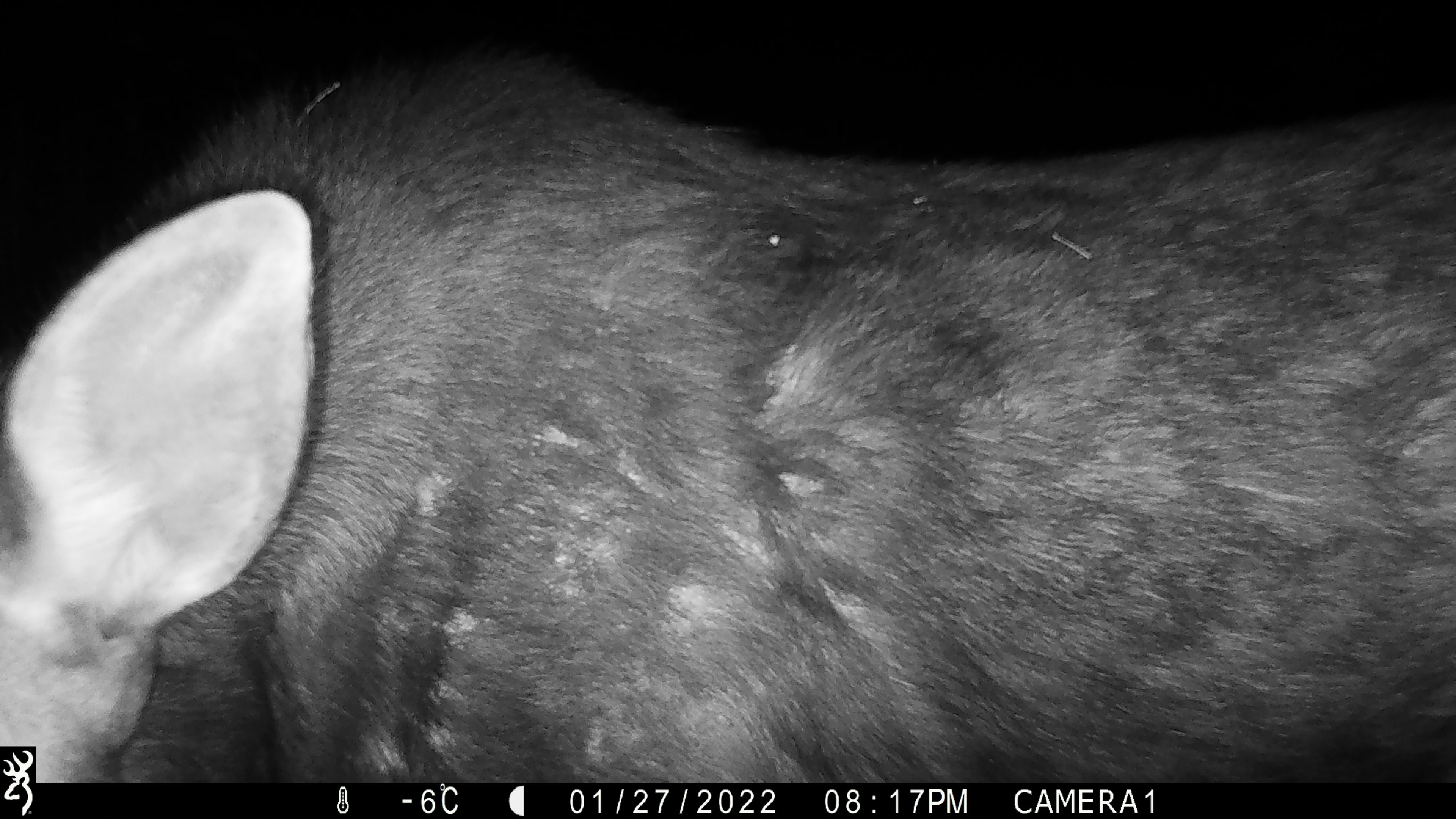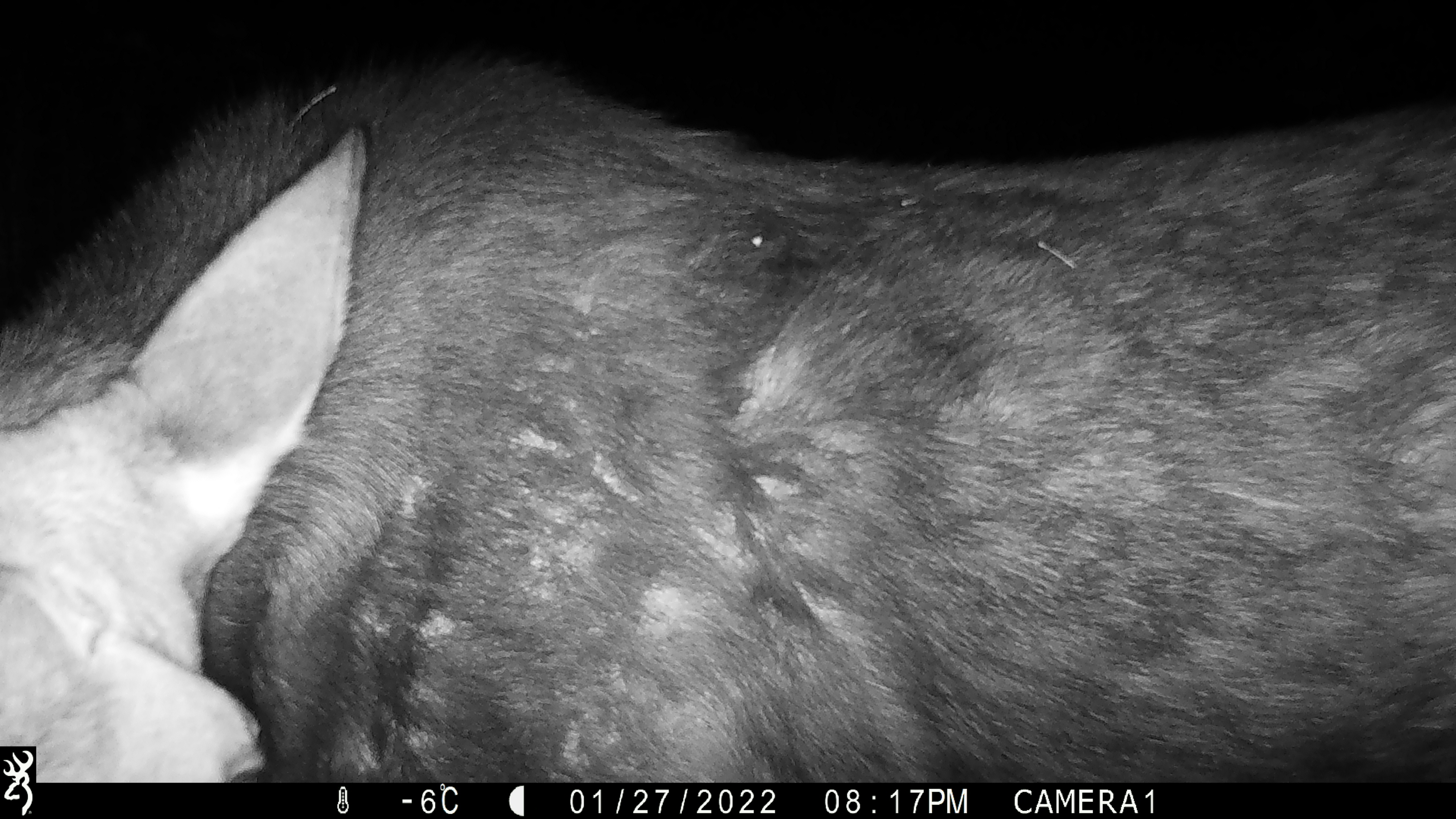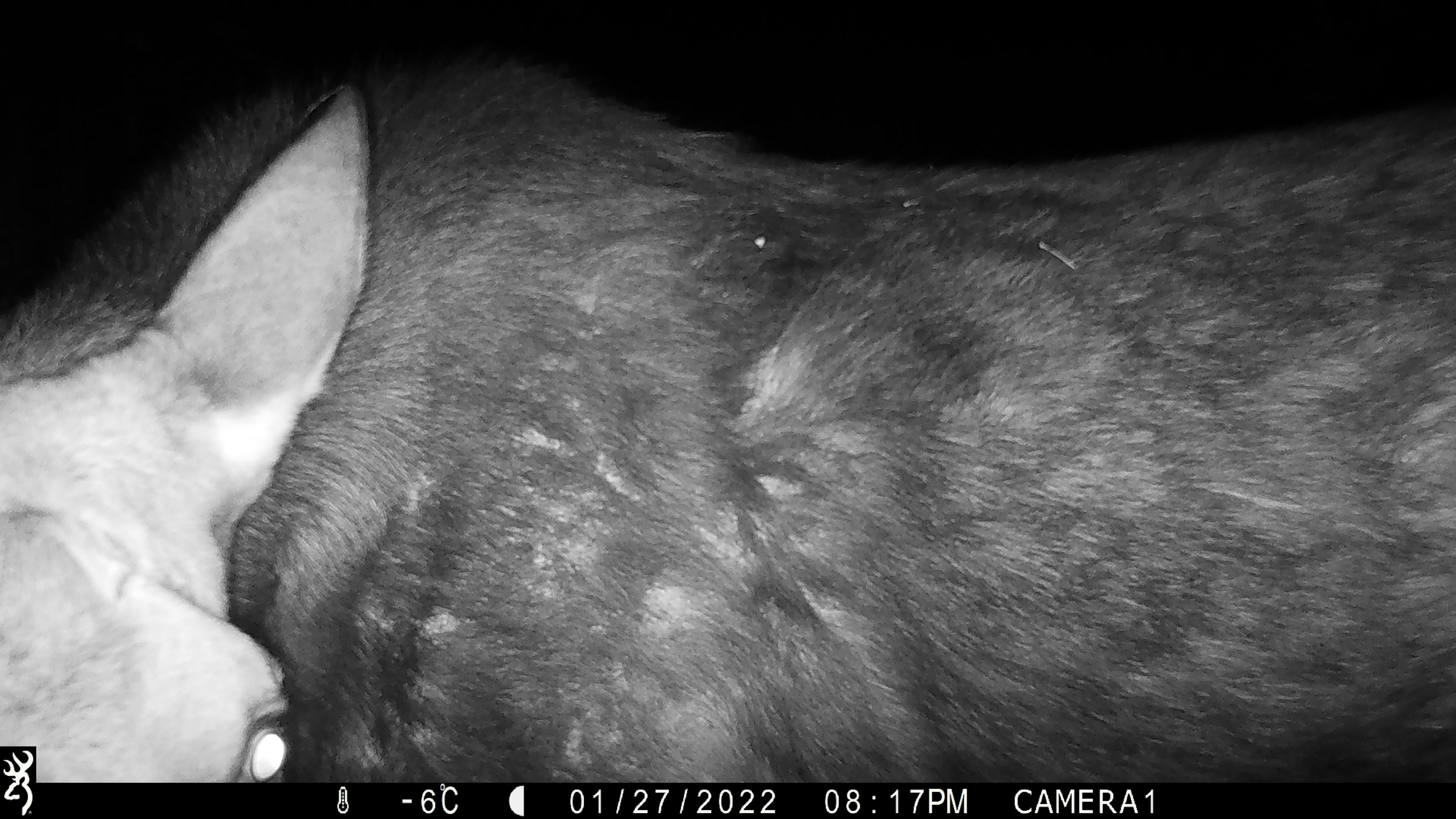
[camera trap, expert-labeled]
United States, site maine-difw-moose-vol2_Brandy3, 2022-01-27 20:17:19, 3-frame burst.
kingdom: Animalia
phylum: Chordata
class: Mammalia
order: Artiodactyla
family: Cervidae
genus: Alces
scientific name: Alces alces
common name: moose